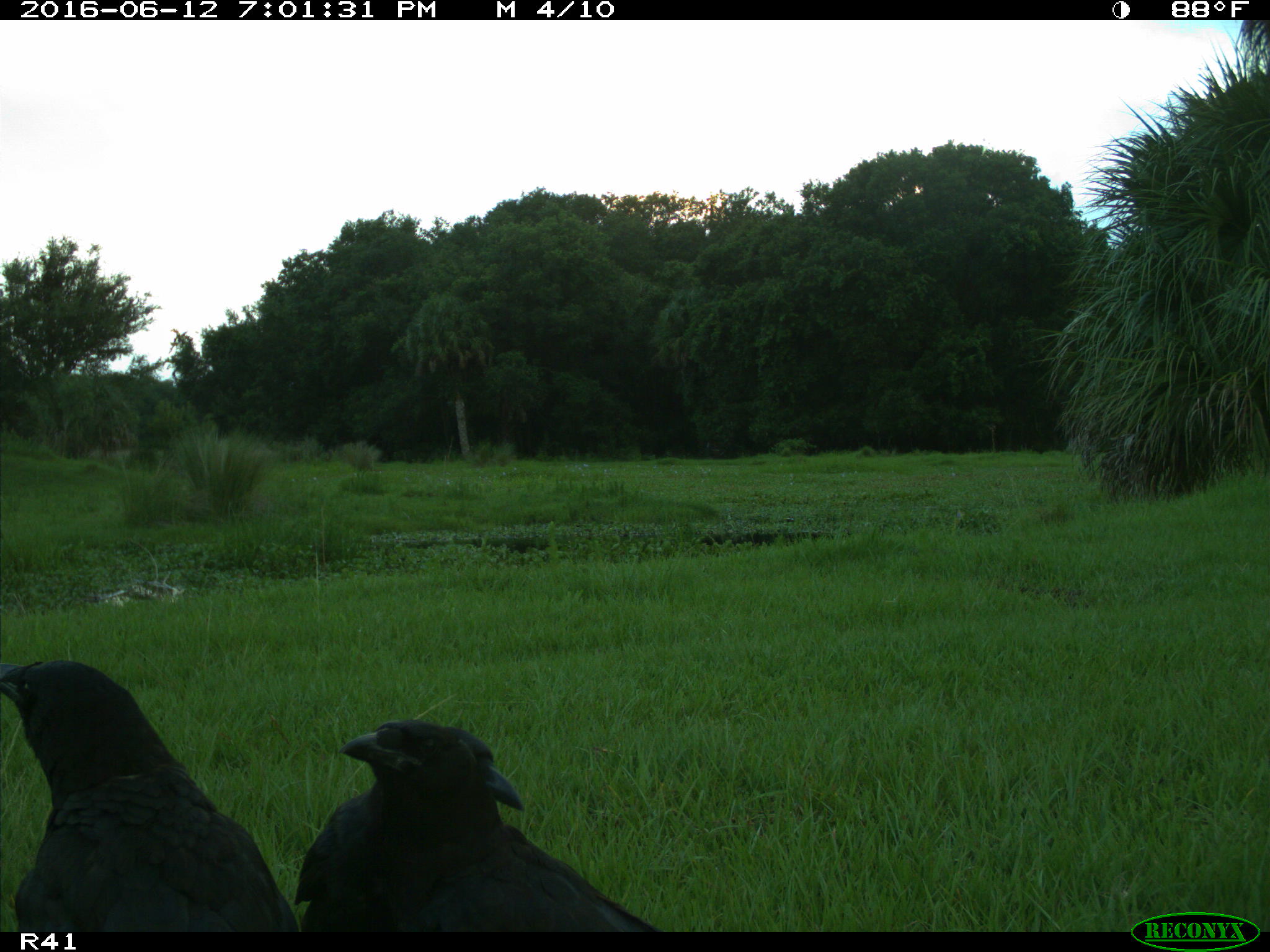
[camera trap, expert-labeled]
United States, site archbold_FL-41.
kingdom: Animalia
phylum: Chordata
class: Mammalia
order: Artiodactyla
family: Bovidae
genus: Bos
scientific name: Bos taurus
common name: domestic cow